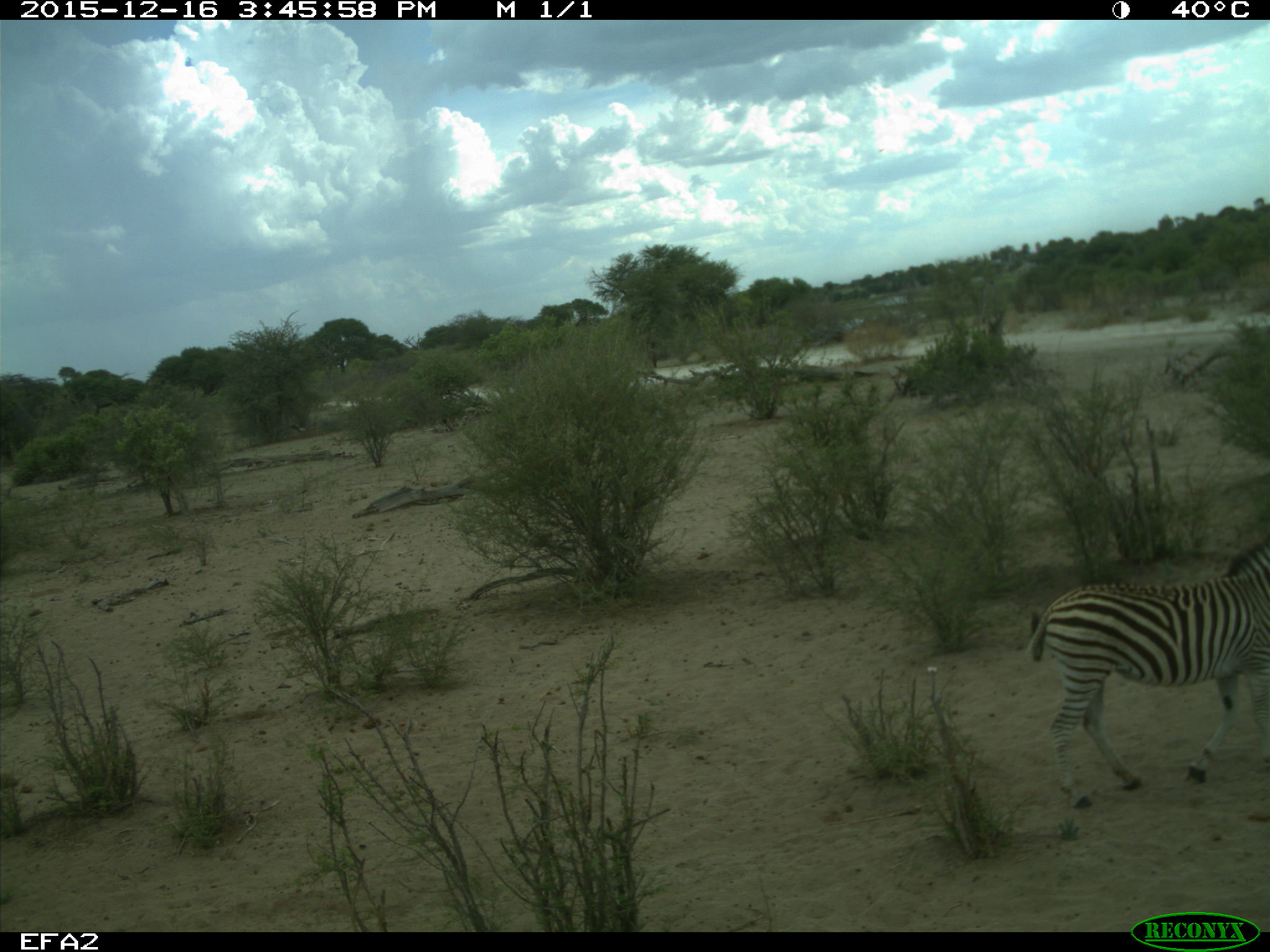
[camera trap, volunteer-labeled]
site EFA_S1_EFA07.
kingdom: Animalia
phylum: Chordata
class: Mammalia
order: Perissodactyla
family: Equidae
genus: Equus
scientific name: Equus quagga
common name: plains zebra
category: zebraplains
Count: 1.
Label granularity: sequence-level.